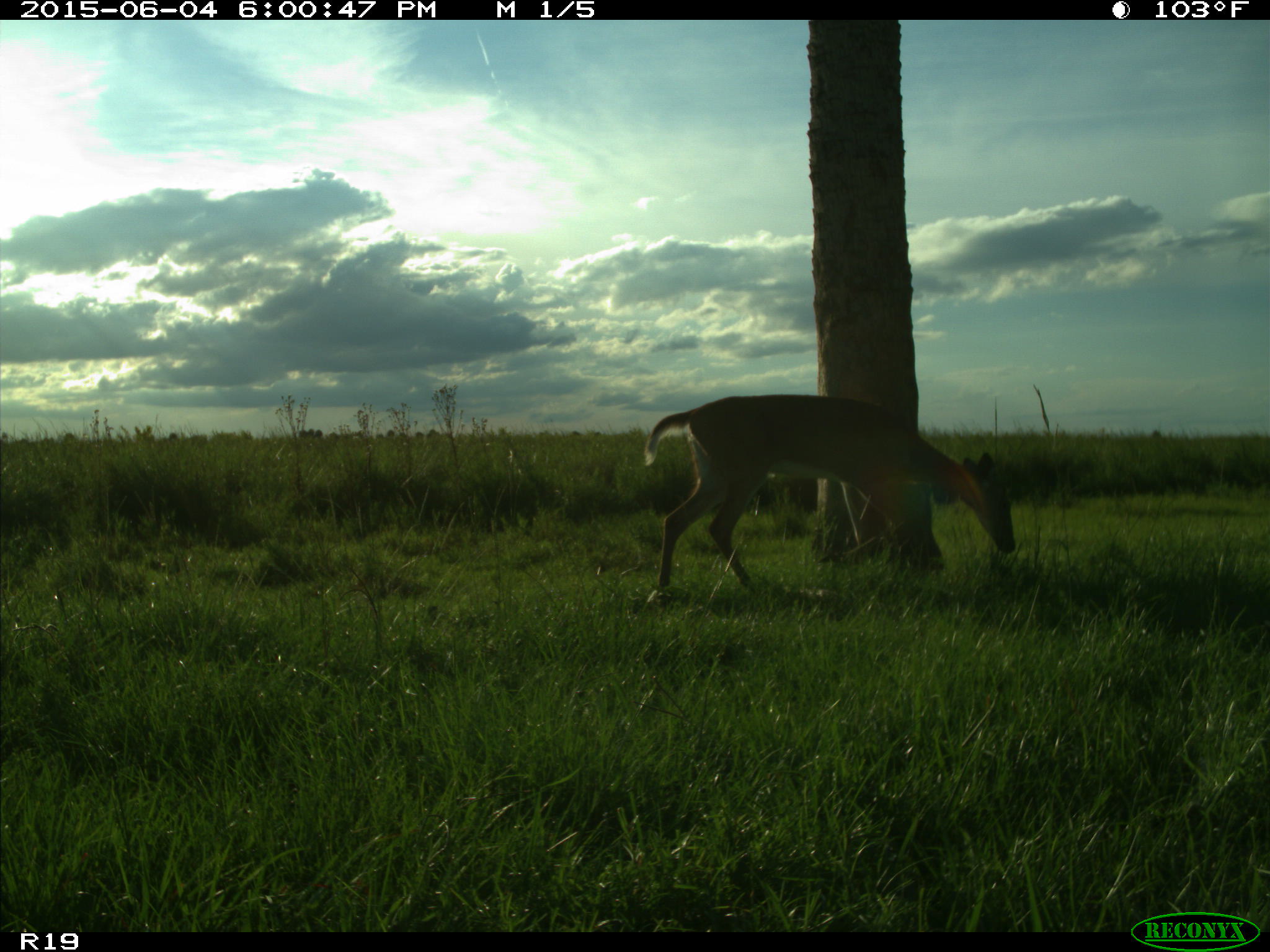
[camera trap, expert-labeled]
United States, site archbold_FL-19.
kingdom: Animalia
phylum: Chordata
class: Mammalia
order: Artiodactyla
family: Cervidae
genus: Odocoileus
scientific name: Odocoileus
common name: deer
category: unidentified deer